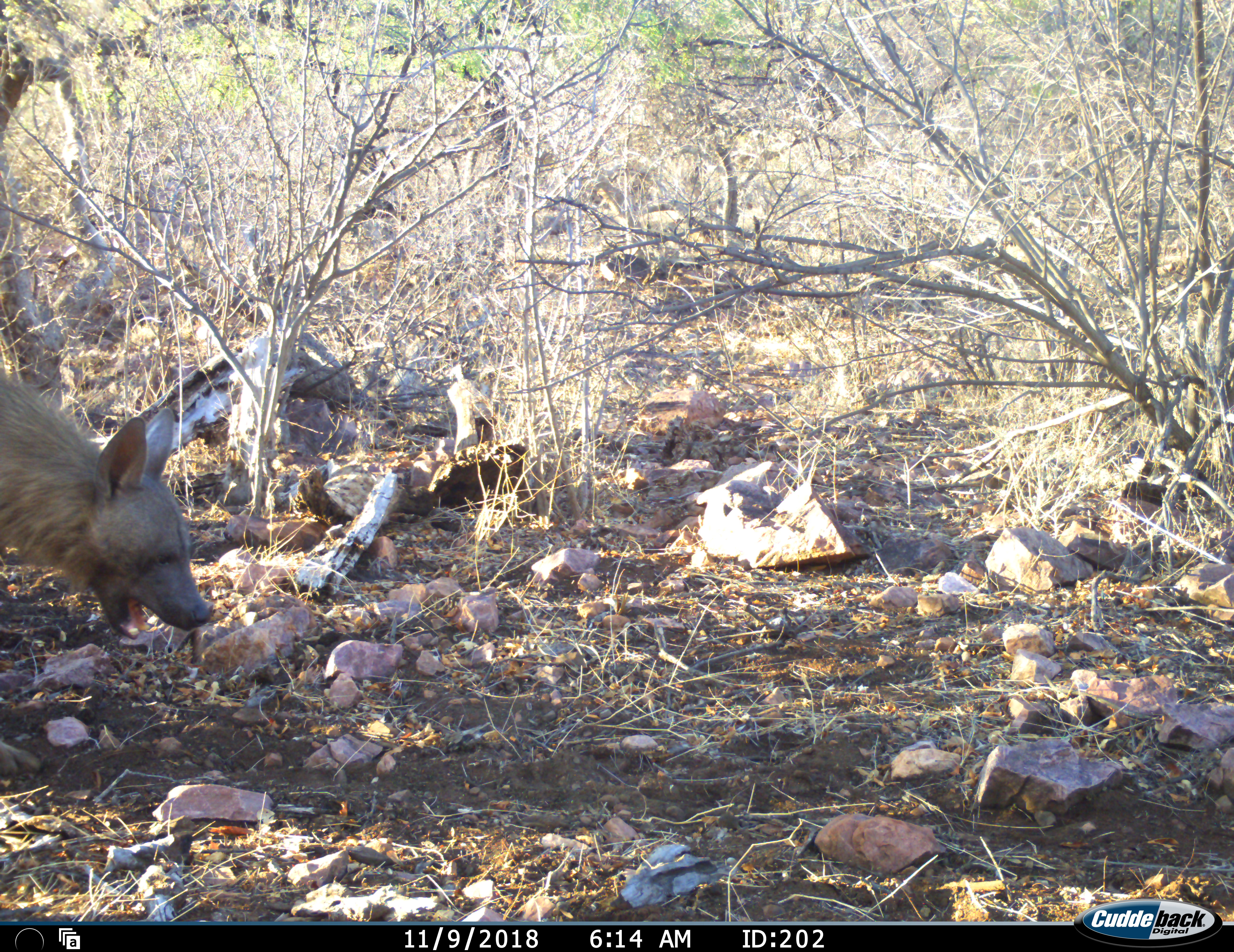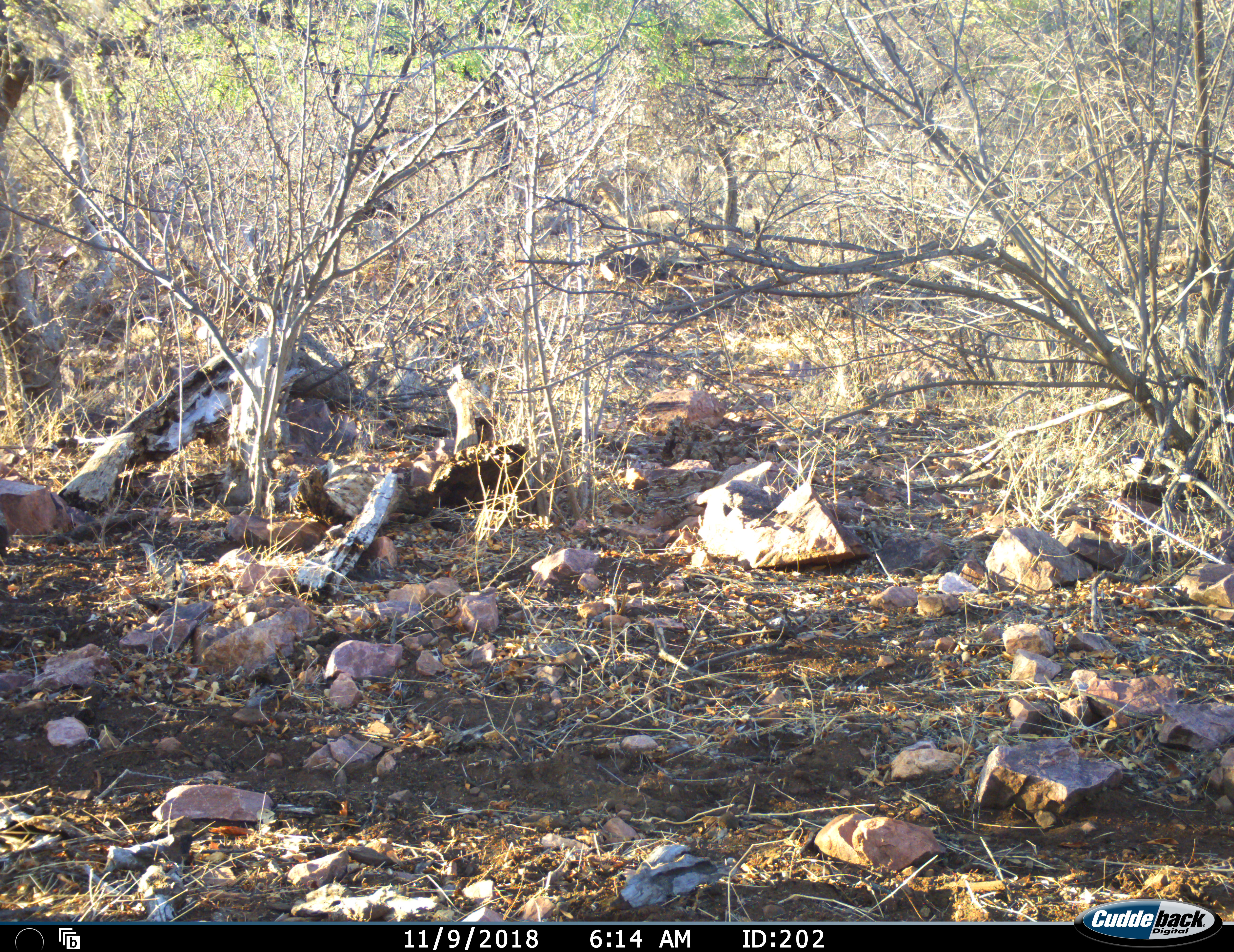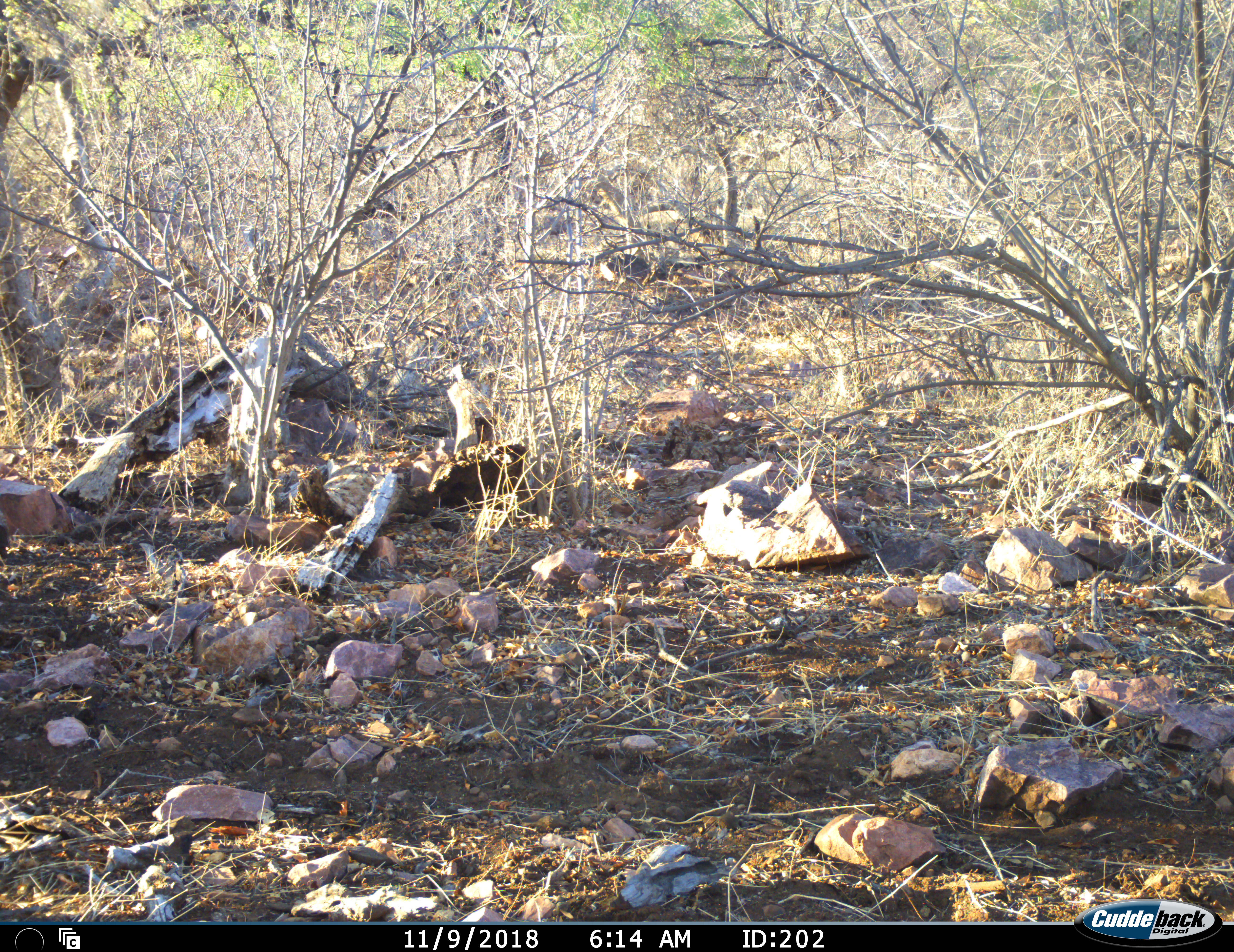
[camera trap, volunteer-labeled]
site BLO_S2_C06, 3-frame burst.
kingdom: Animalia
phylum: Chordata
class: Mammalia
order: Carnivora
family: Hyaenidae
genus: Parahyaena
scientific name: Parahyaena brunnea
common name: brown hyena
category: hyenabrown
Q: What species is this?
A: Hyenabrown (brown hyena) (Parahyaena brunnea).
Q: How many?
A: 1.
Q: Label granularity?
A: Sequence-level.